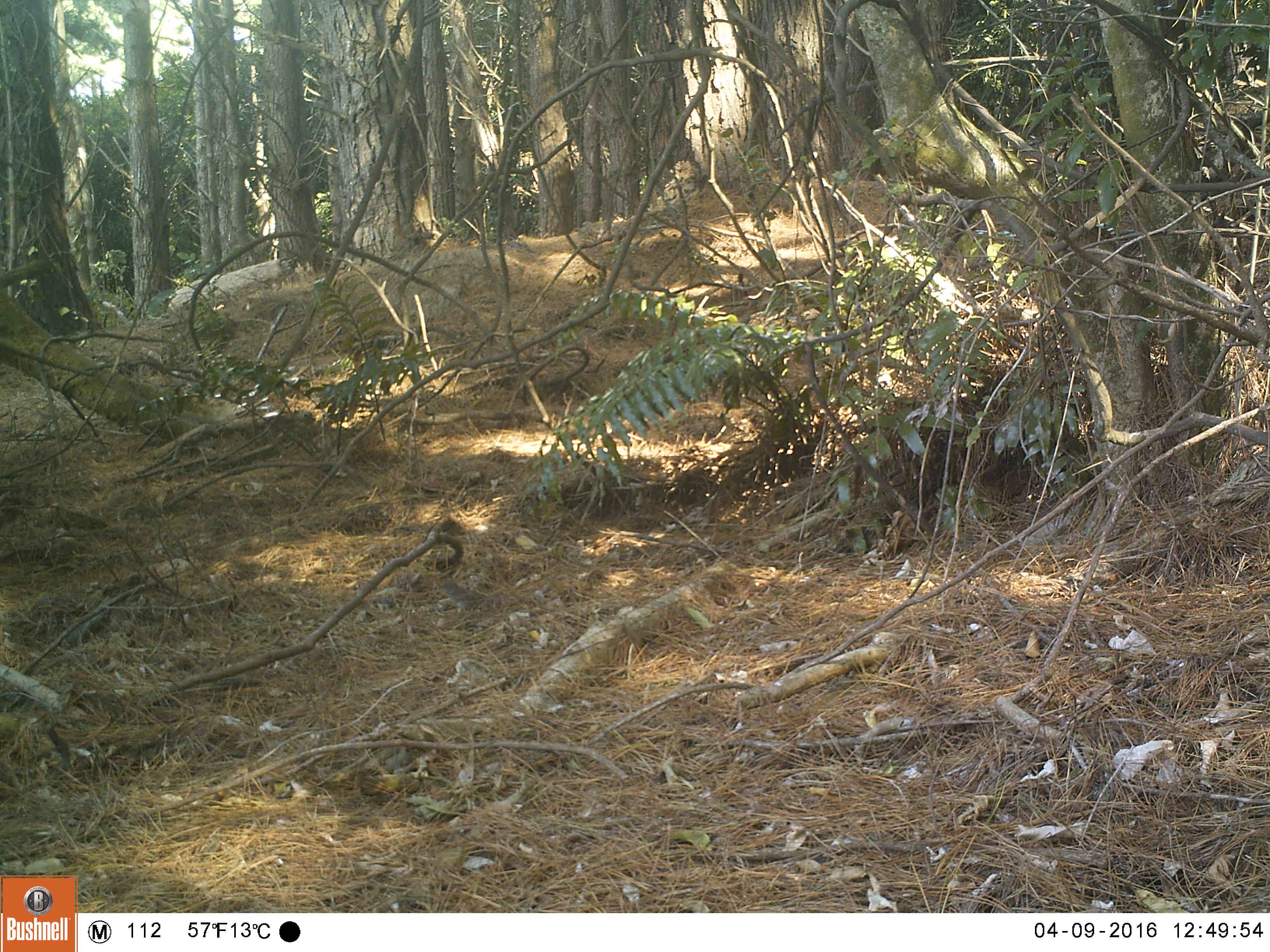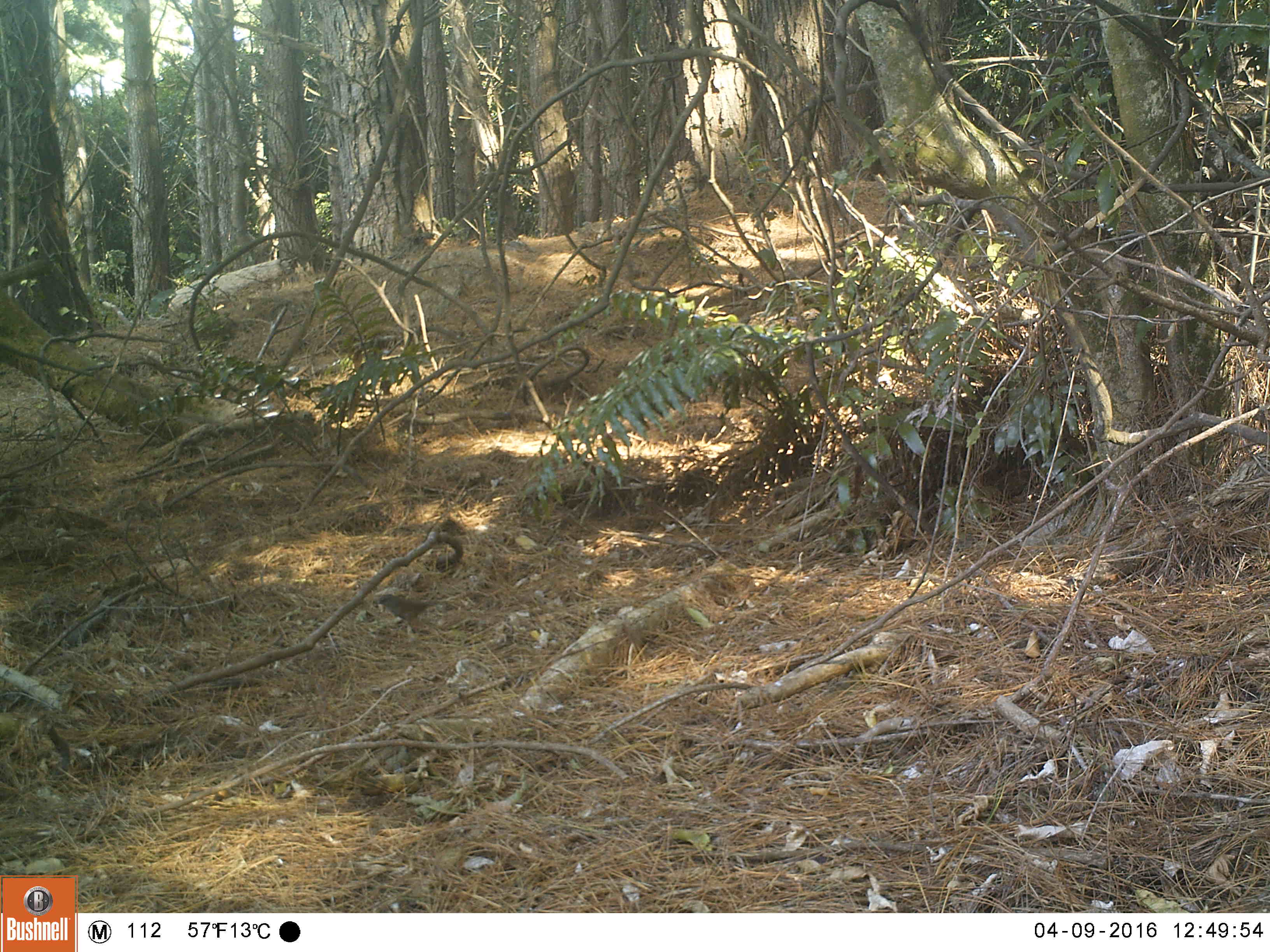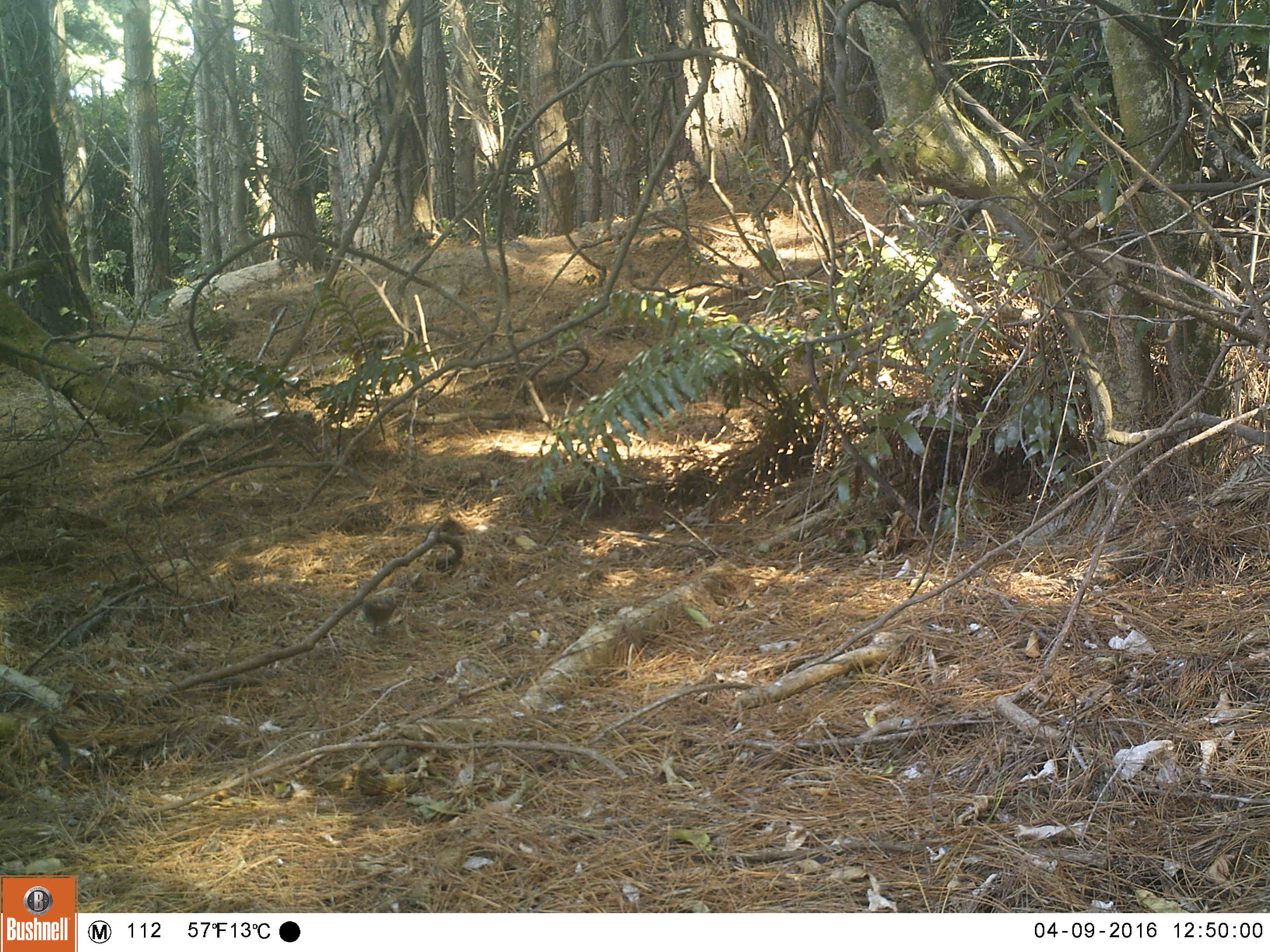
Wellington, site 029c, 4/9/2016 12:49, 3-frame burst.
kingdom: Animalia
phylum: Chordata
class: Aves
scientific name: Aves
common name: bird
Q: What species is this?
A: Bird (Aves).